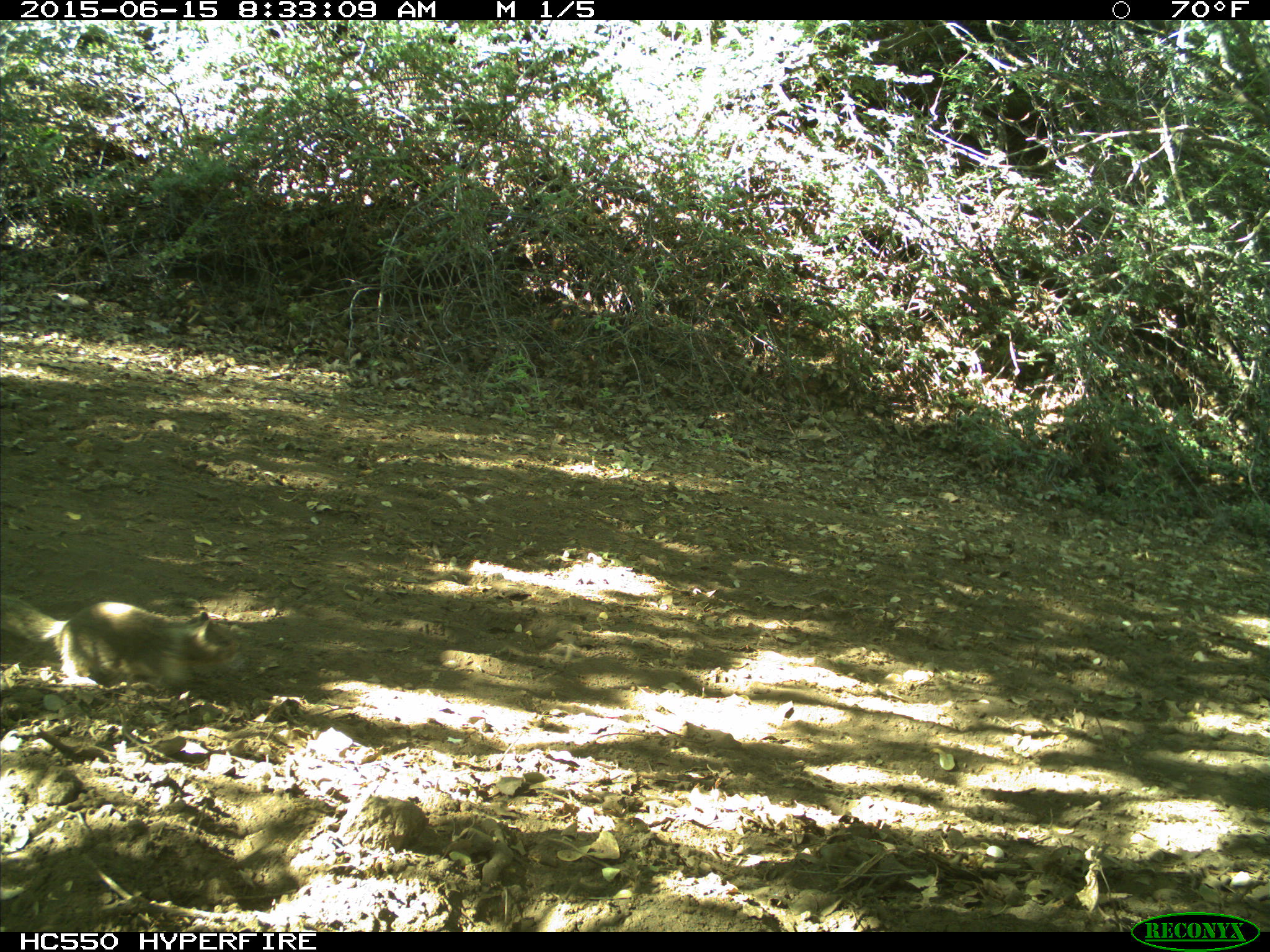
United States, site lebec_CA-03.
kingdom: Animalia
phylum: Chordata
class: Mammalia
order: Rodentia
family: Sciuridae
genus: Otospermophilus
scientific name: Otospermophilus beecheyi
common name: california ground squirrel